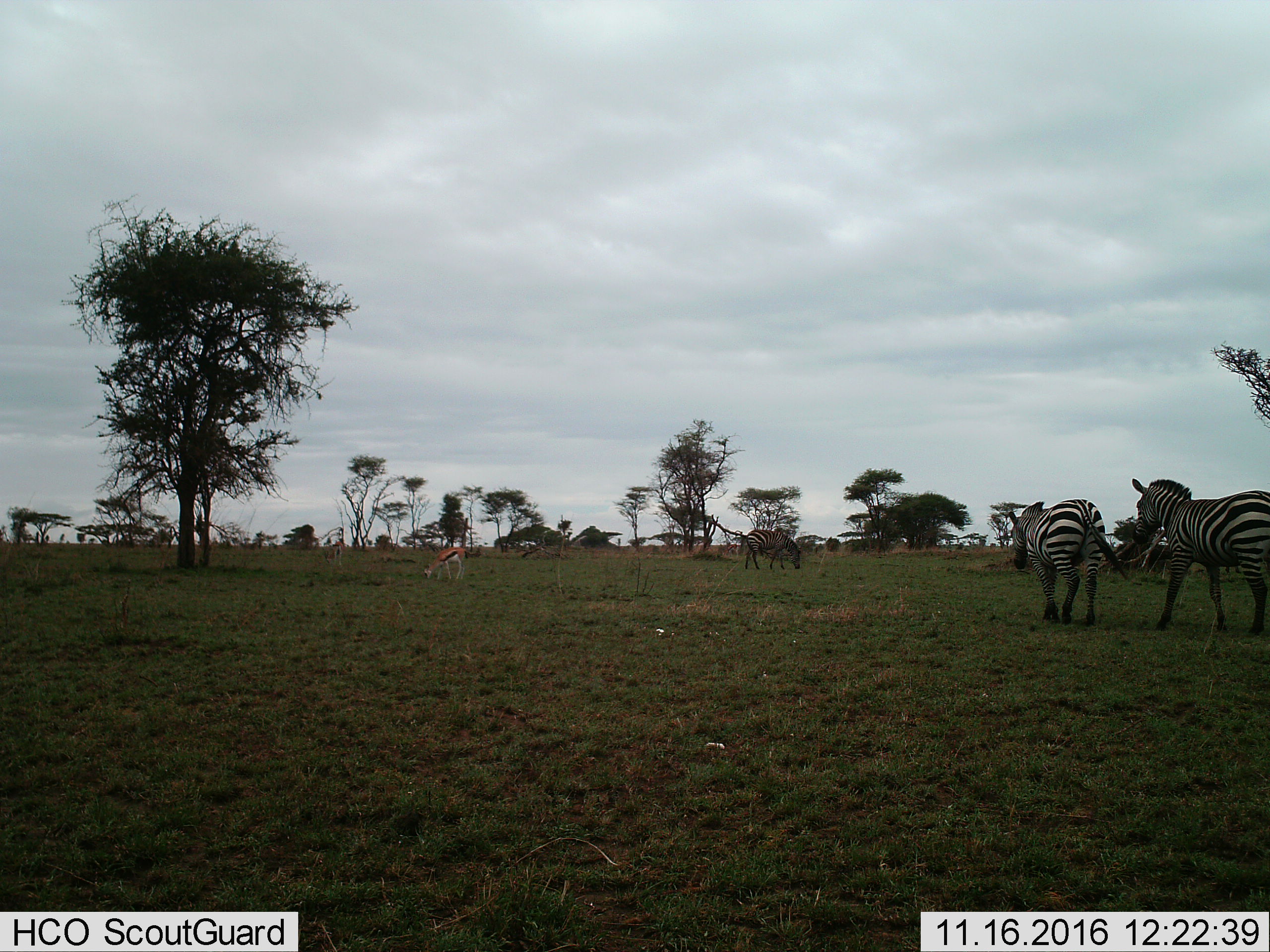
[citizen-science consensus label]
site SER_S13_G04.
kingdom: Animalia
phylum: Chordata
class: Mammalia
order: Artiodactyla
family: Bovidae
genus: Eudorcas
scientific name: Eudorcas thomsonii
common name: thomson's gazelle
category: gazellethomsons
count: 2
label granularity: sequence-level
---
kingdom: Animalia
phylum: Chordata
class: Mammalia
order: Perissodactyla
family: Equidae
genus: Equus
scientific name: Equus quagga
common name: plains zebra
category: zebraplains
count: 3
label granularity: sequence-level